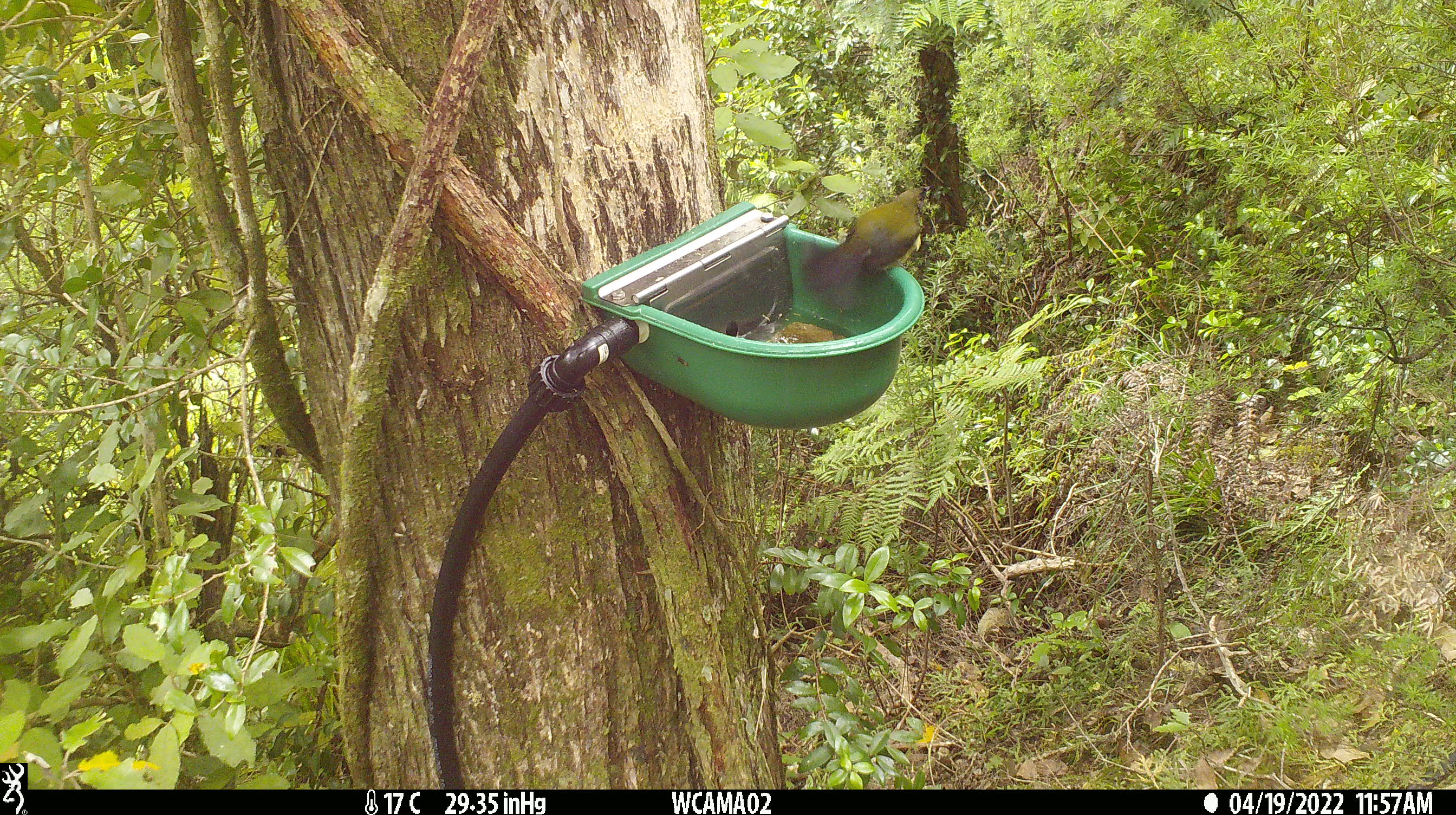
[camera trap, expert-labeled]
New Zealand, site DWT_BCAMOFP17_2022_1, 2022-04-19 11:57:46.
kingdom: Animalia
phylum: Chordata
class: Aves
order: Passeriformes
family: Meliphagidae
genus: Anthornis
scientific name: Anthornis melanura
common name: new zealand bellbird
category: bellbird